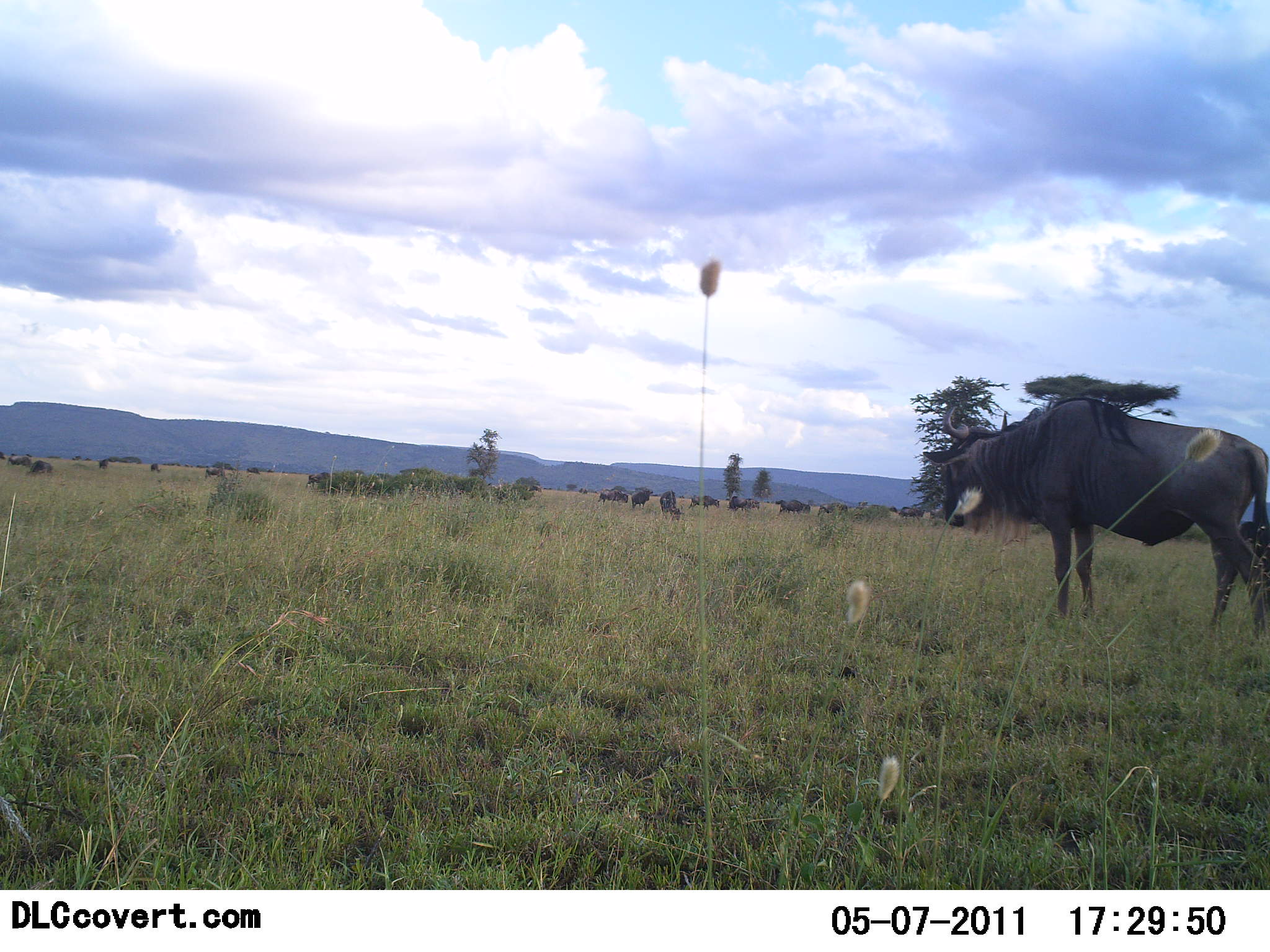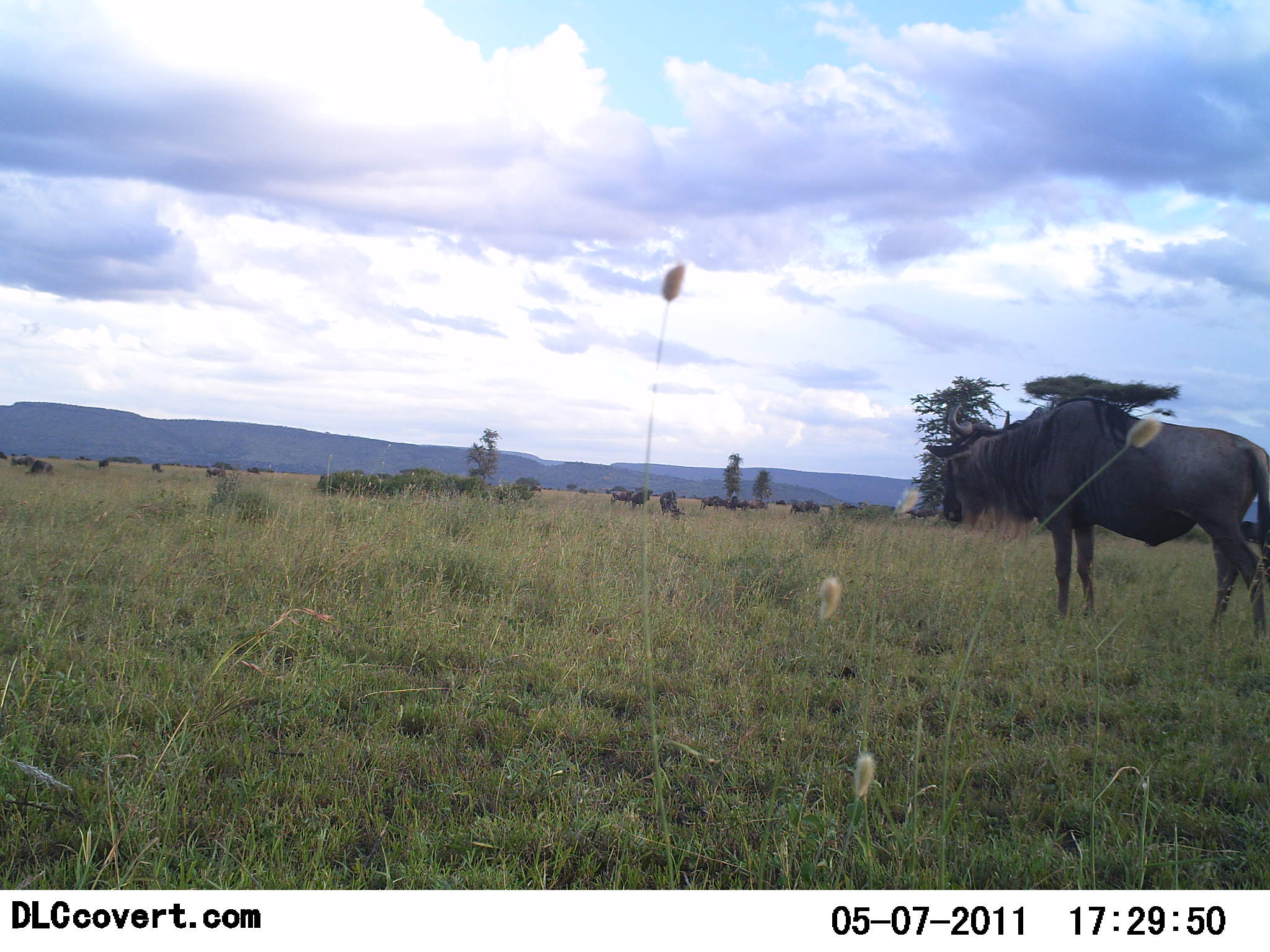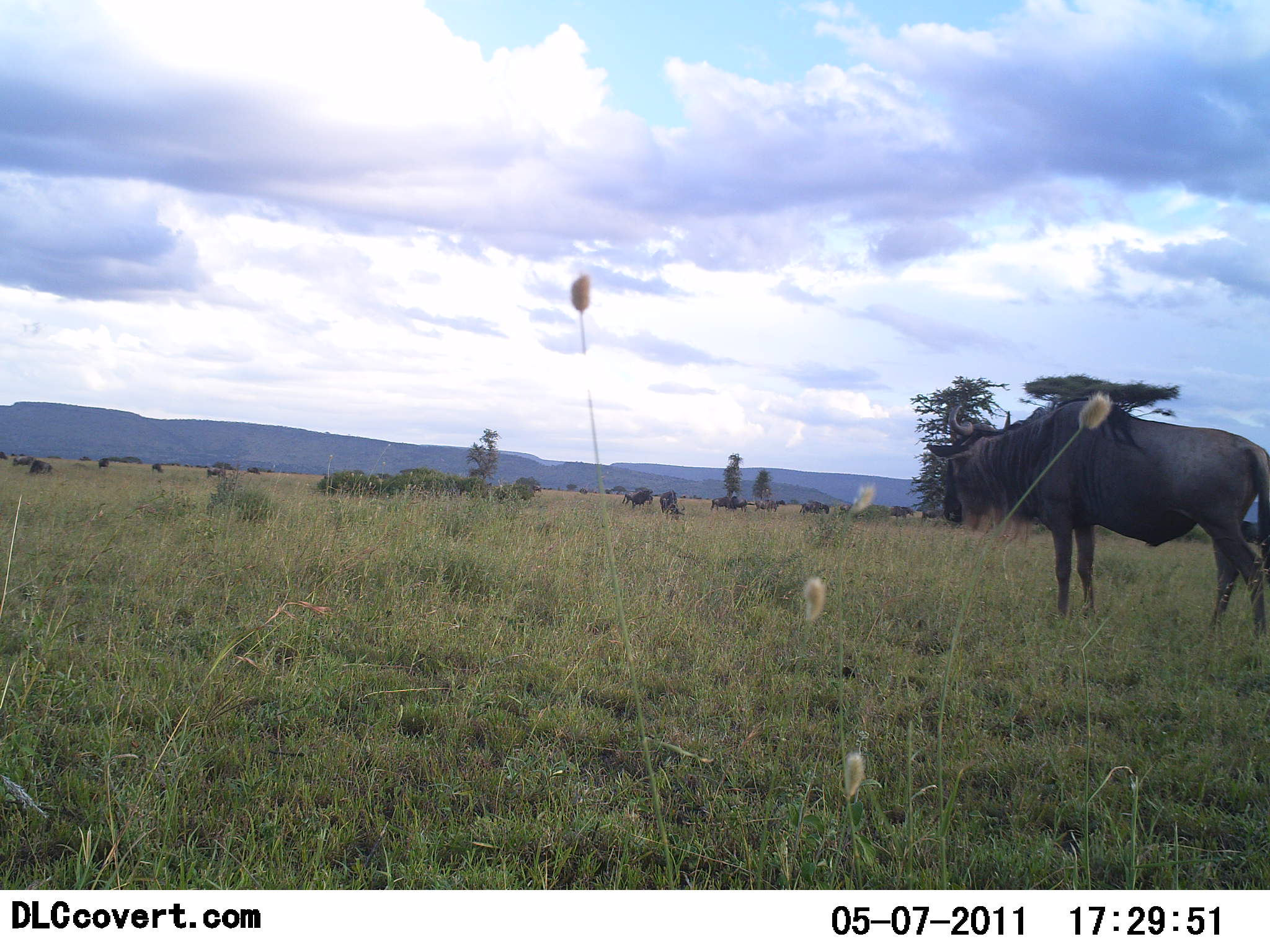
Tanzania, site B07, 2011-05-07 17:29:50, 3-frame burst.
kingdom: Animalia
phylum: Chordata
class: Mammalia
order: Artiodactyla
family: Bovidae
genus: Connochaetes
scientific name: Connochaetes taurinus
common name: blue wildebeest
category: wildebeest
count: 11-50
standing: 75%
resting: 8%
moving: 75%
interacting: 0%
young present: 0%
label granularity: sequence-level